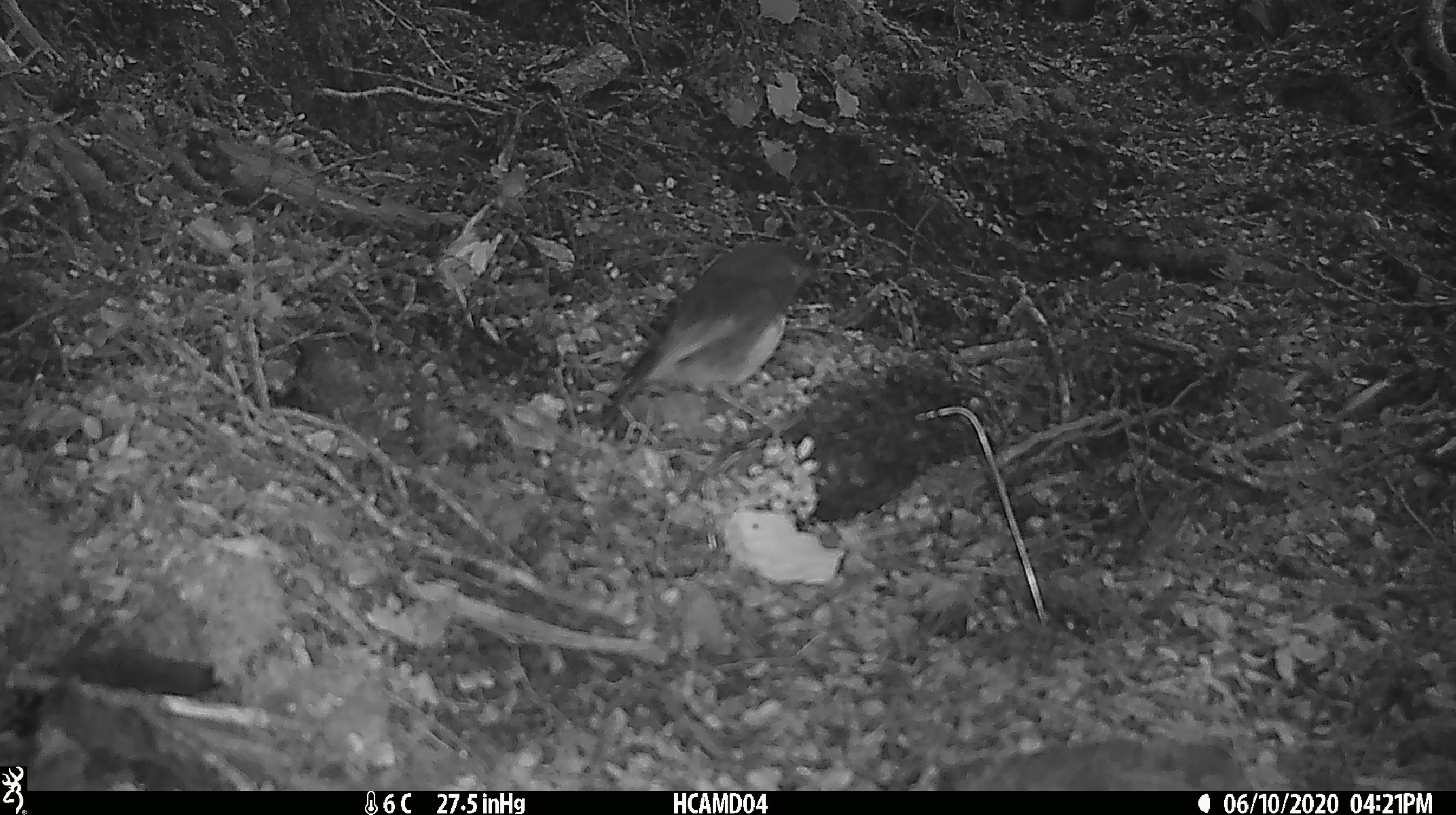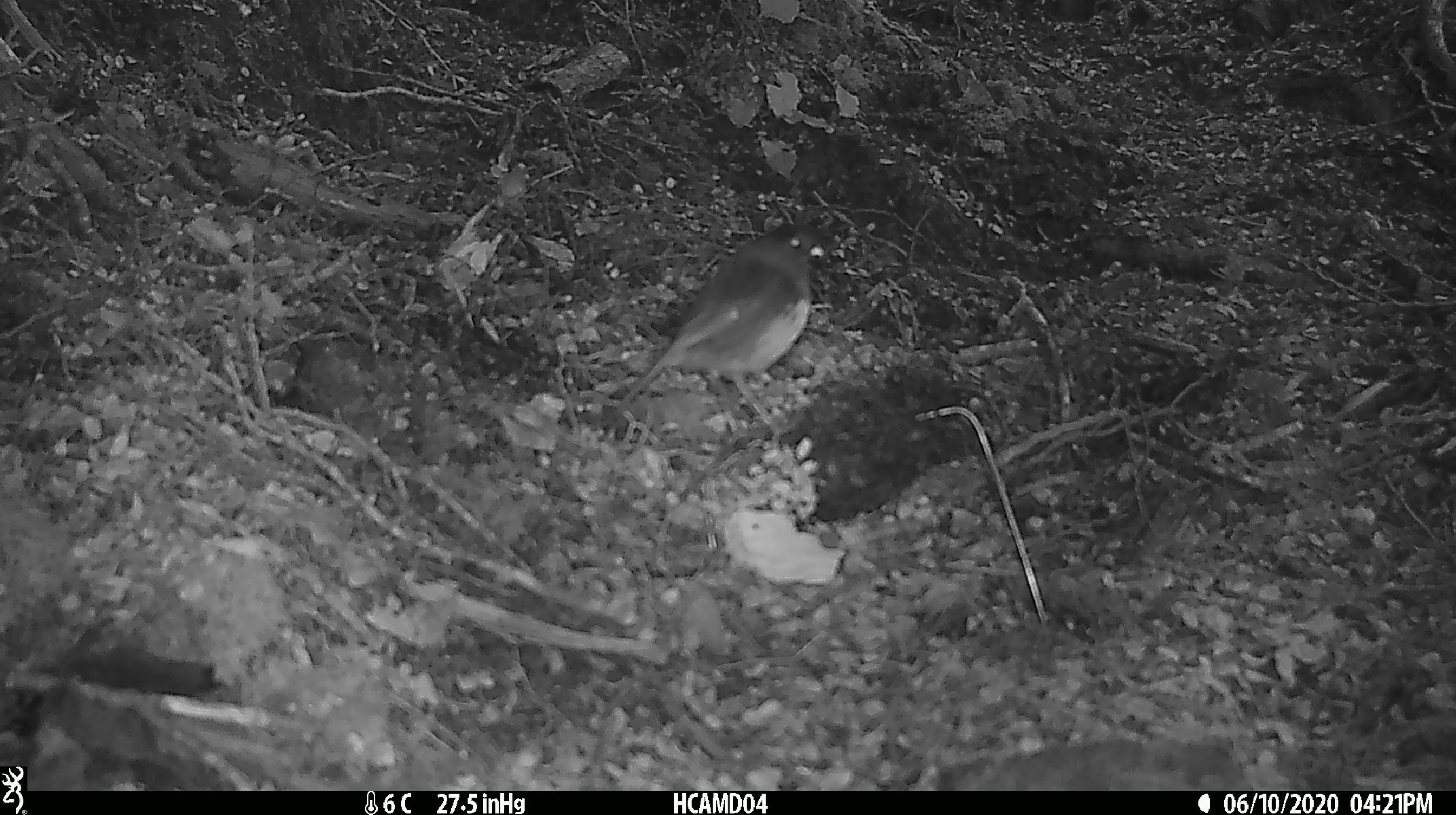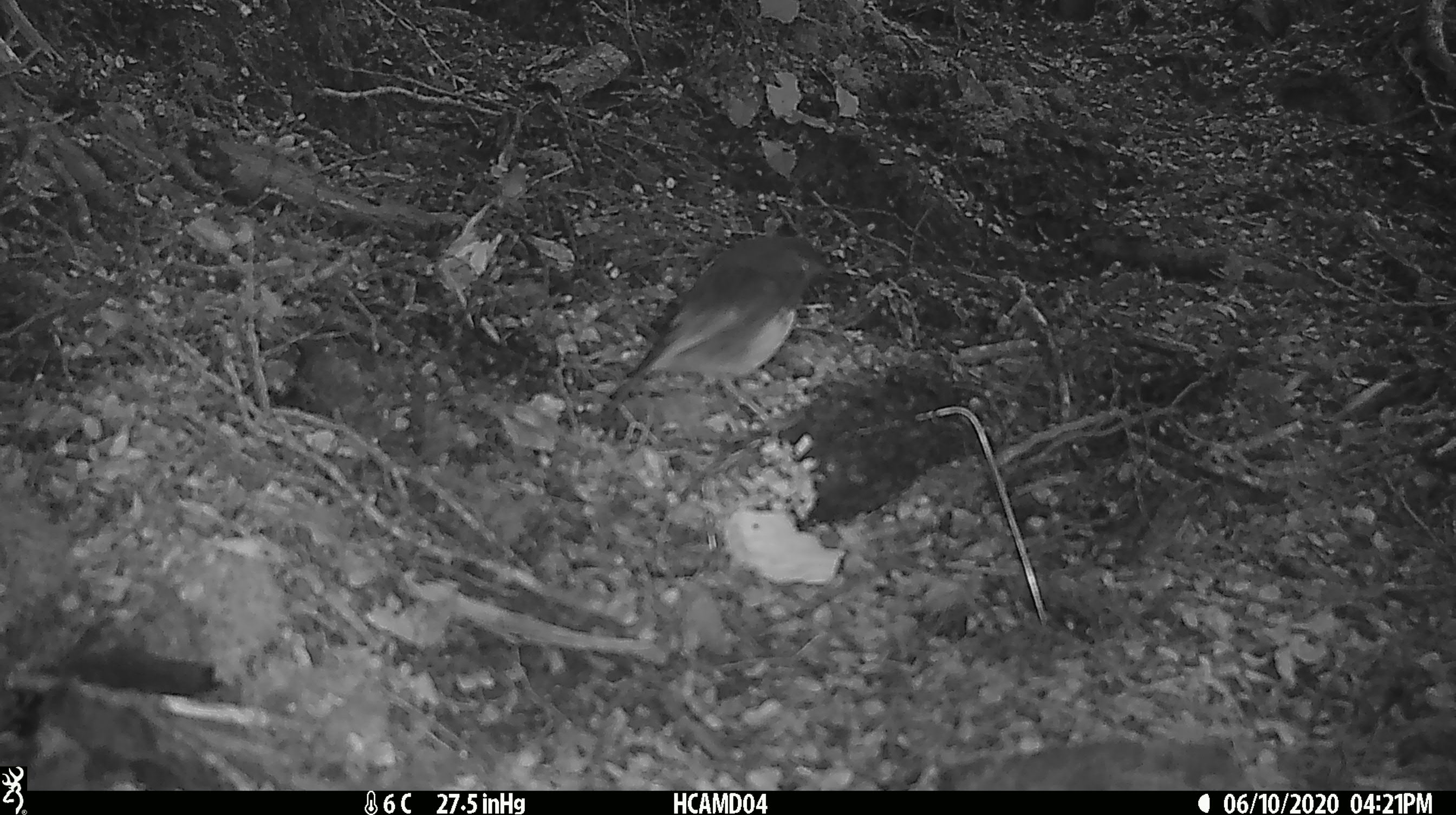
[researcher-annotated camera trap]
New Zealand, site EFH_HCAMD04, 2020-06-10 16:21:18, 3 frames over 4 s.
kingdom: Animalia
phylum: Chordata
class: Aves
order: Passeriformes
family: Petroicidae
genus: Petroica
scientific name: Petroica australis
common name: new zealand robin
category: robin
Robin (new zealand robin) (Petroica australis).